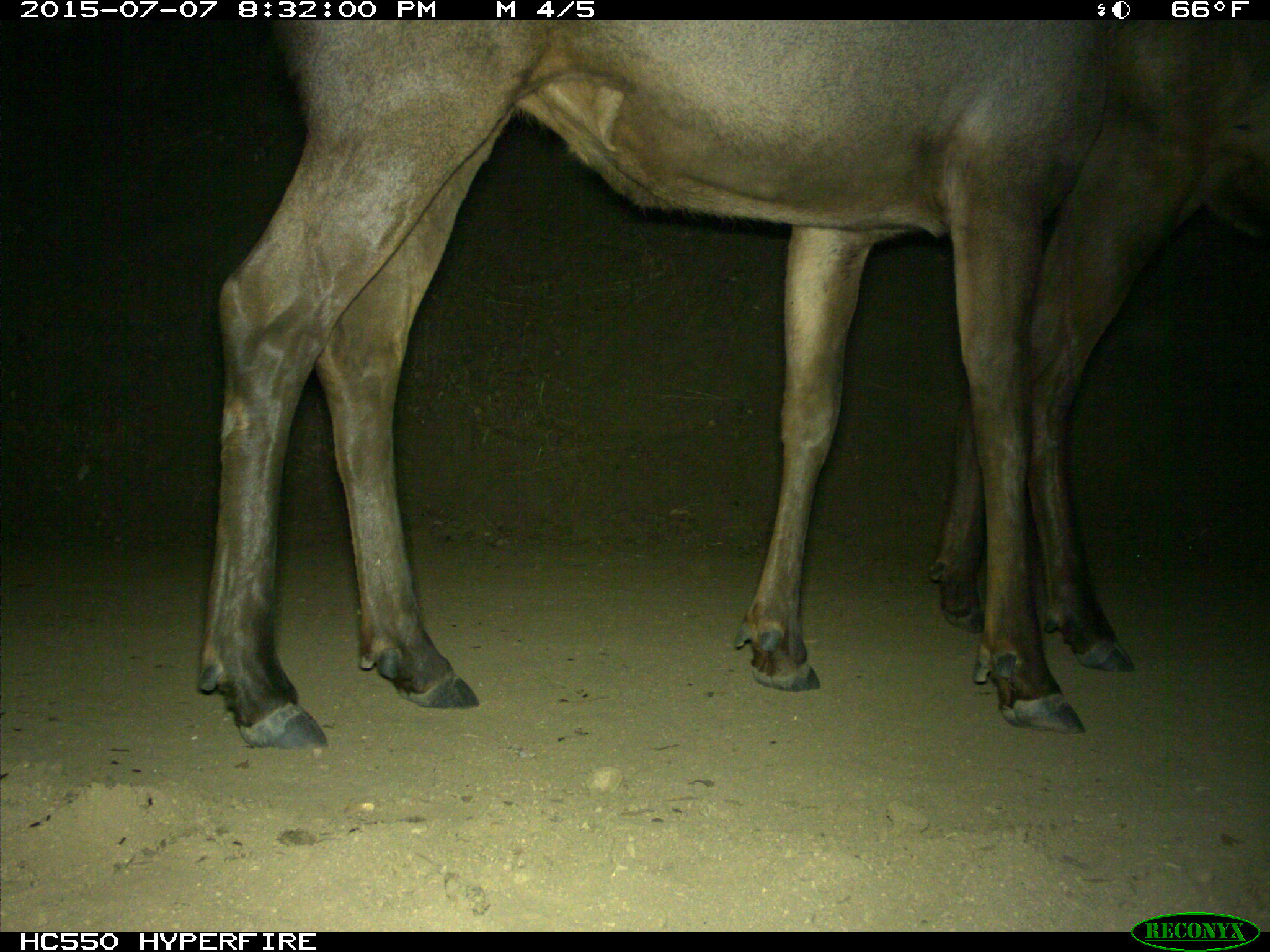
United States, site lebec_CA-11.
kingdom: Animalia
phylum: Chordata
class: Mammalia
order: Artiodactyla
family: Cervidae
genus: Cervus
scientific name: Cervus canadensis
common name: elk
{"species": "Cervus canadensis (elk)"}